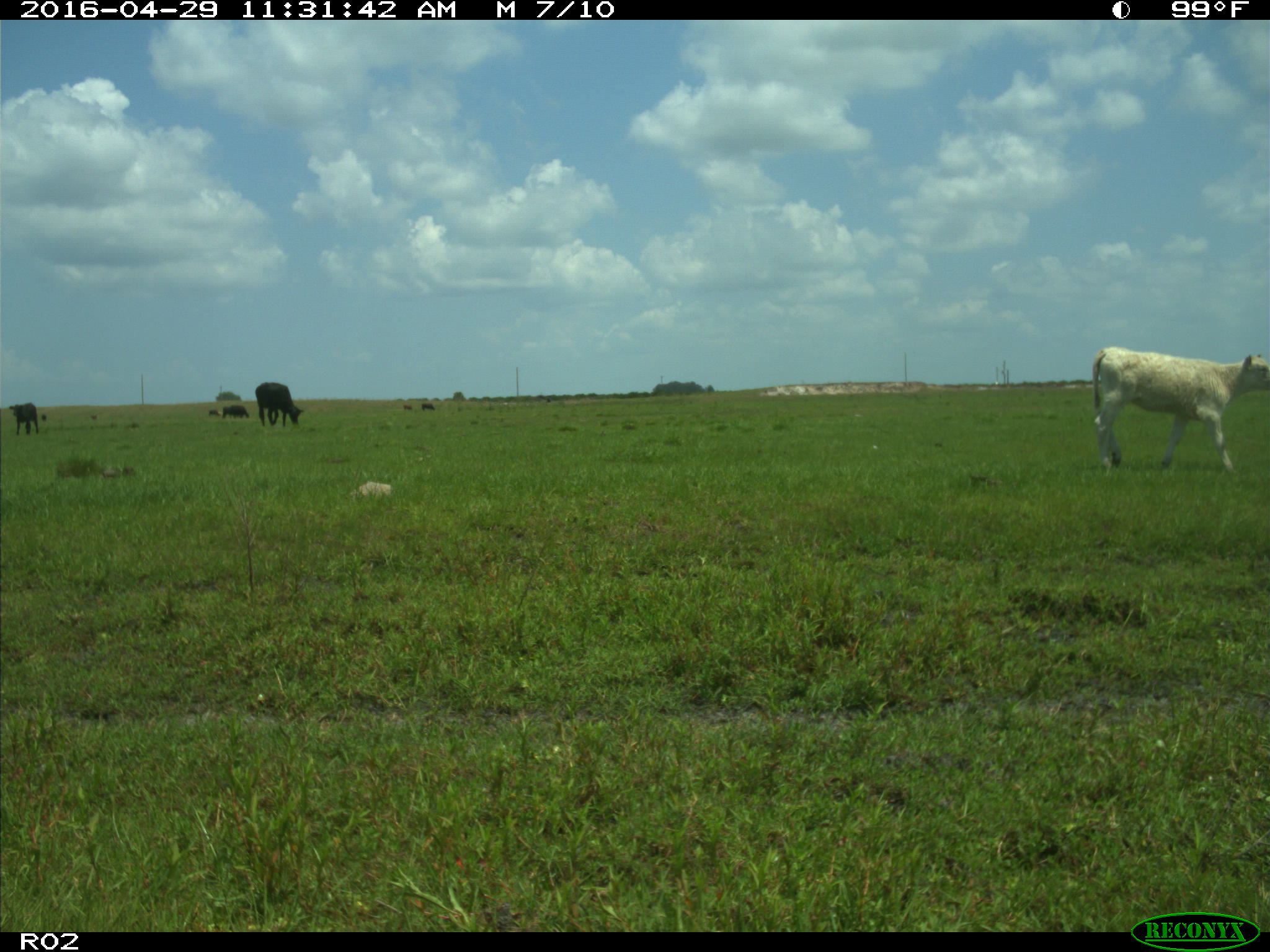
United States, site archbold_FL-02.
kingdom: Animalia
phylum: Chordata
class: Mammalia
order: Artiodactyla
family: Bovidae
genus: Bos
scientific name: Bos taurus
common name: domestic cow